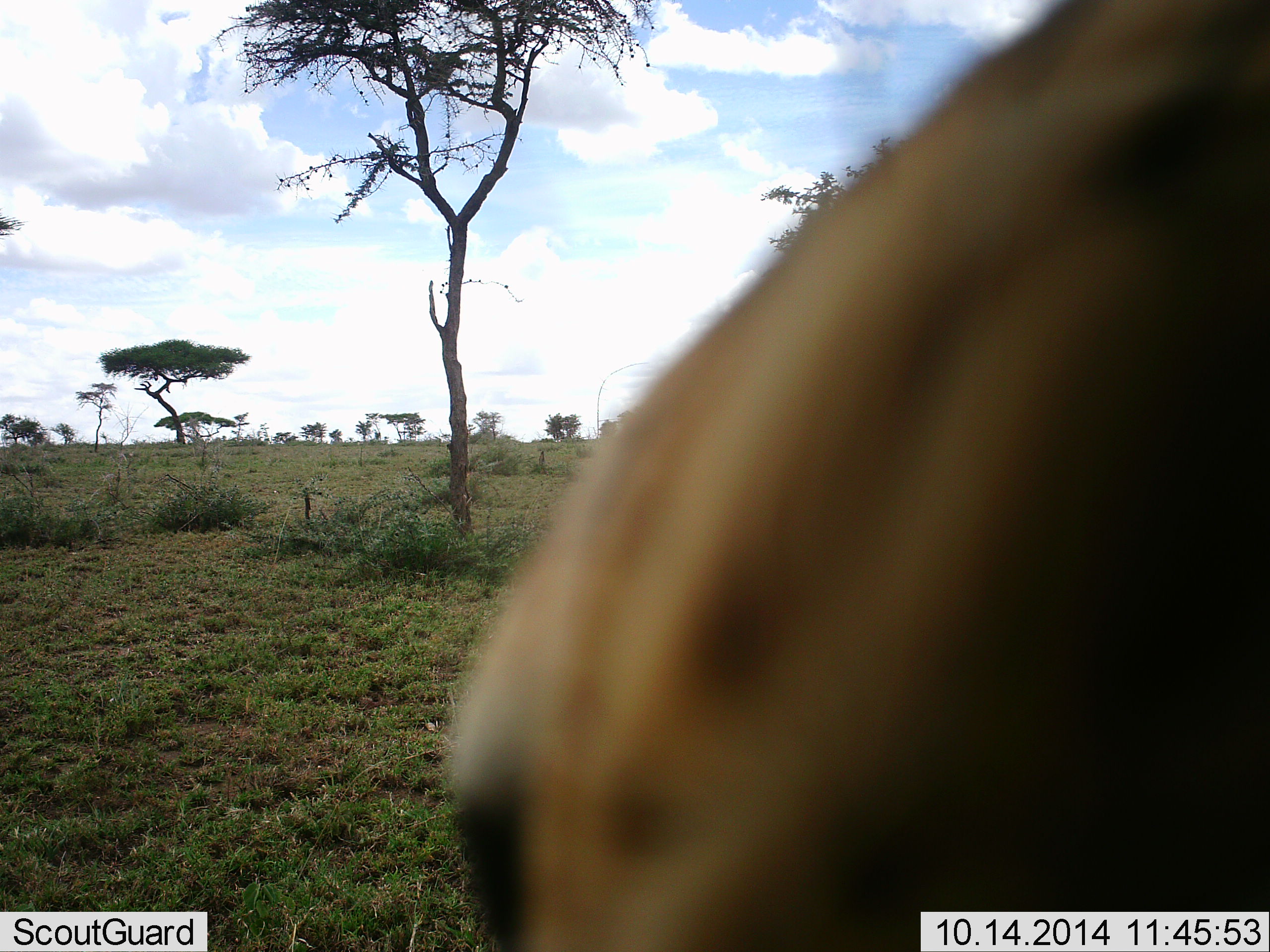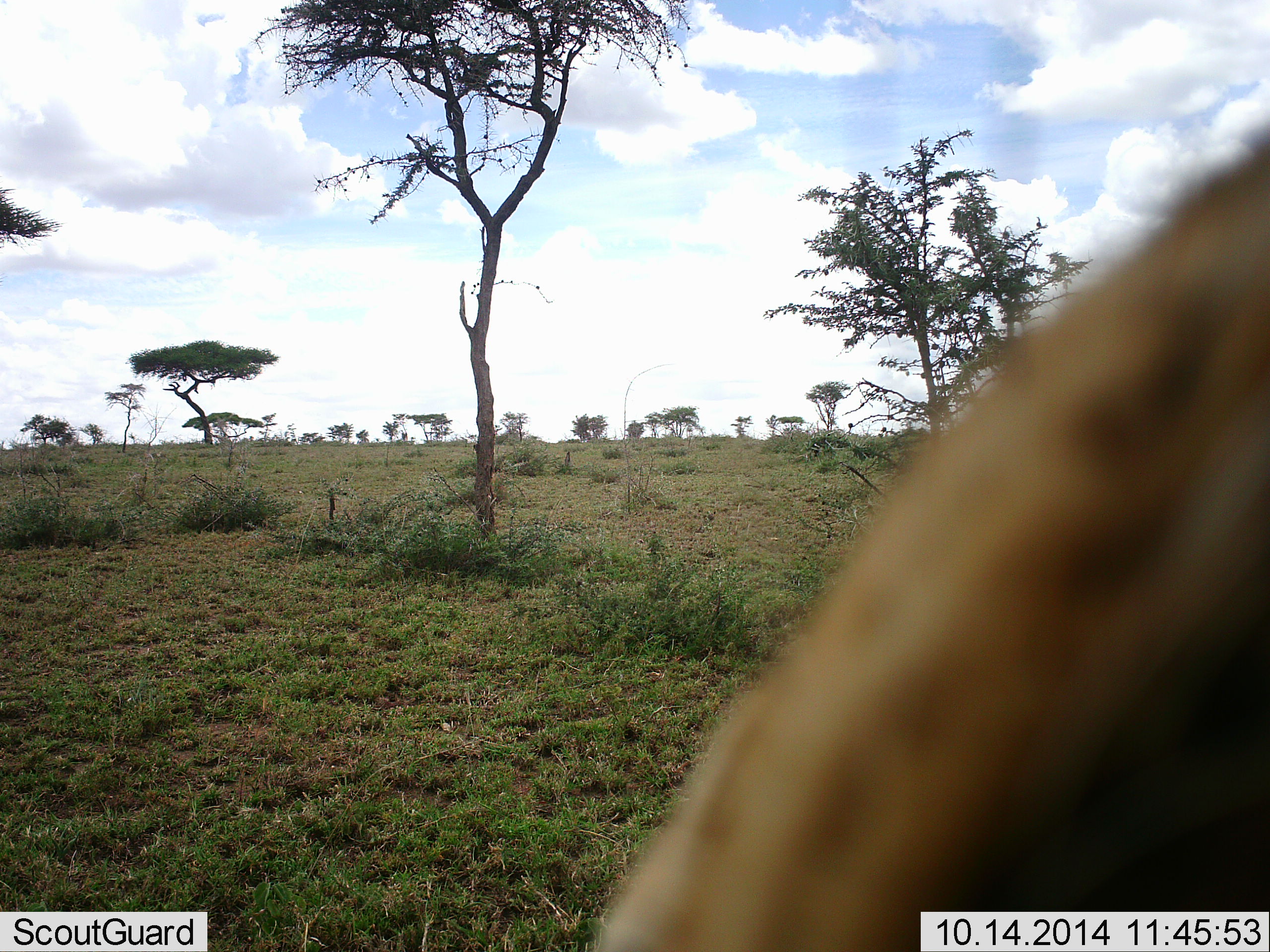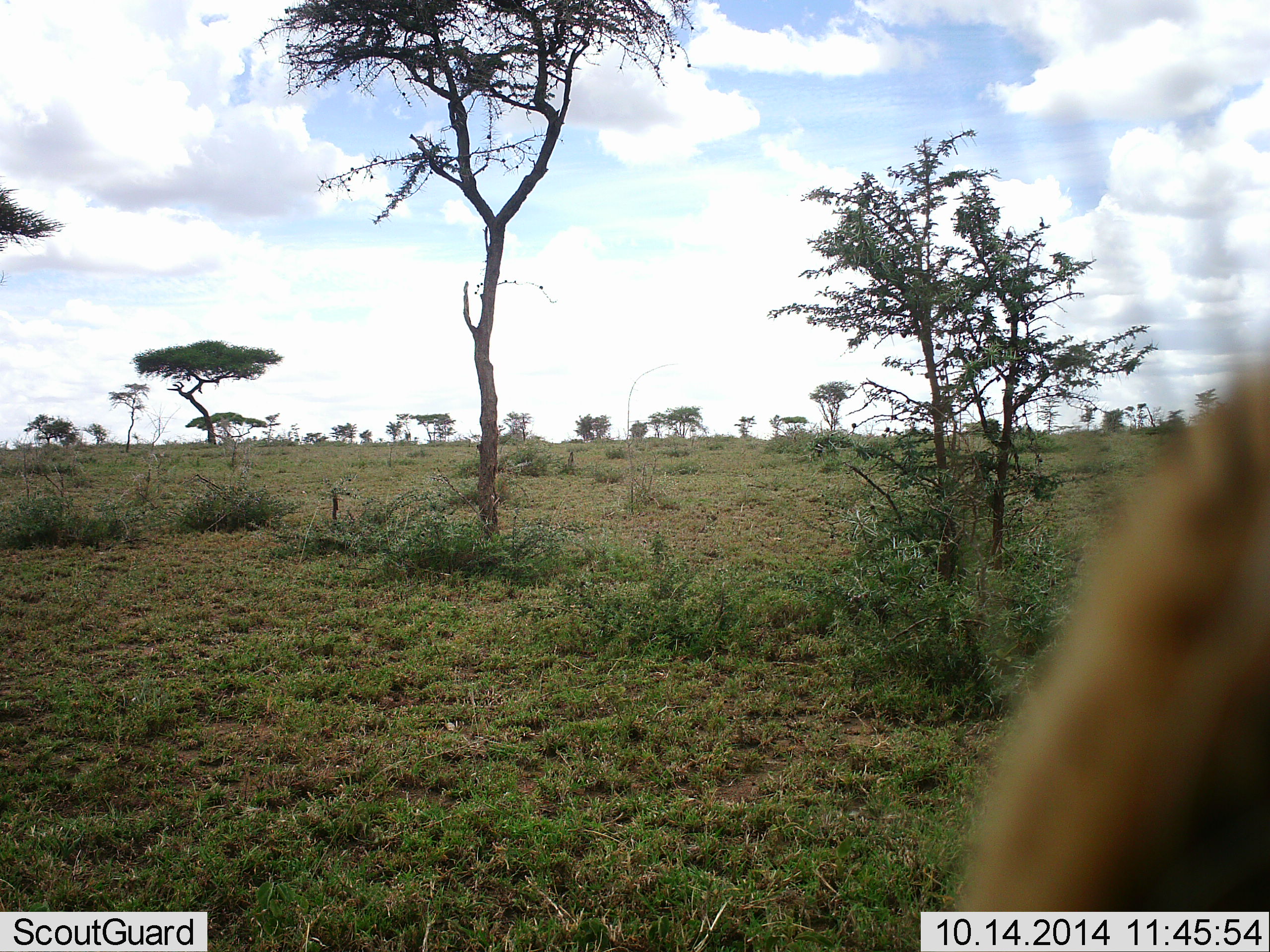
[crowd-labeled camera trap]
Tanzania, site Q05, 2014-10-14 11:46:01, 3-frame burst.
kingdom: Animalia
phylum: Chordata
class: Mammalia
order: Artiodactyla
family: Bovidae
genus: Eudorcas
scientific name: Eudorcas thomsonii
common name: thomson's gazelle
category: gazellethomsons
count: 1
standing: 86%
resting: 0%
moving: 14%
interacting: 0%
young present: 0%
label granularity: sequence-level